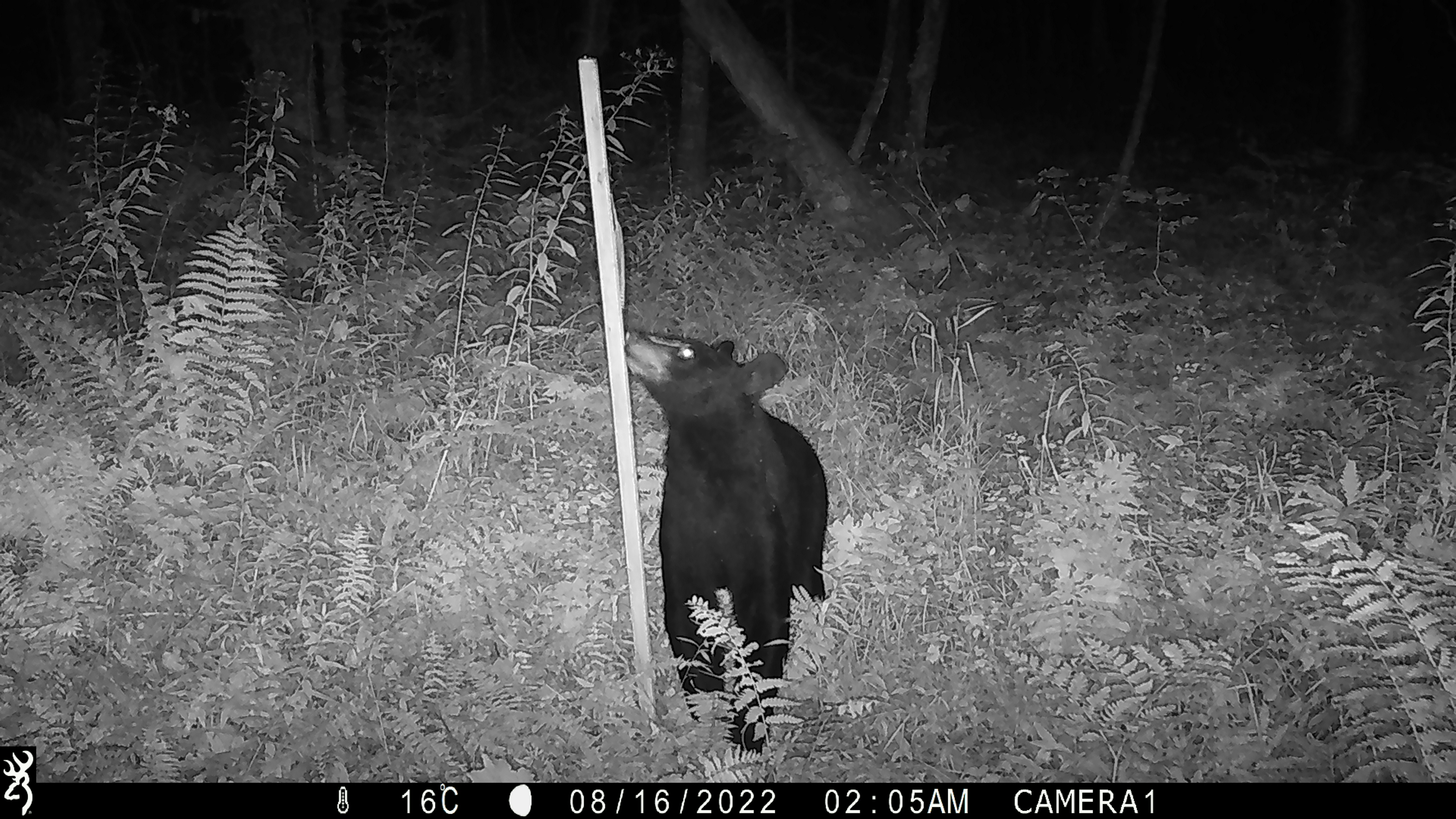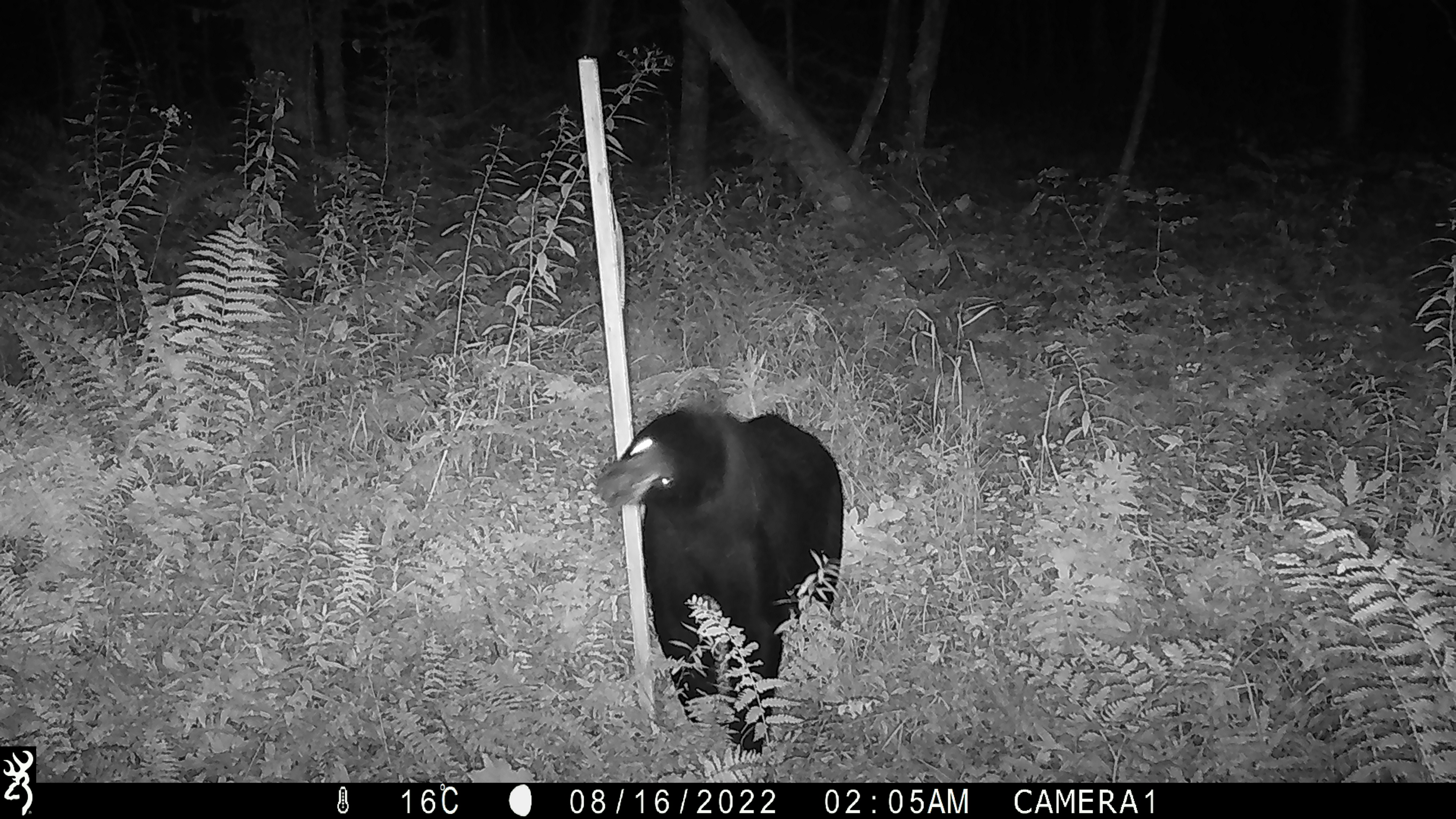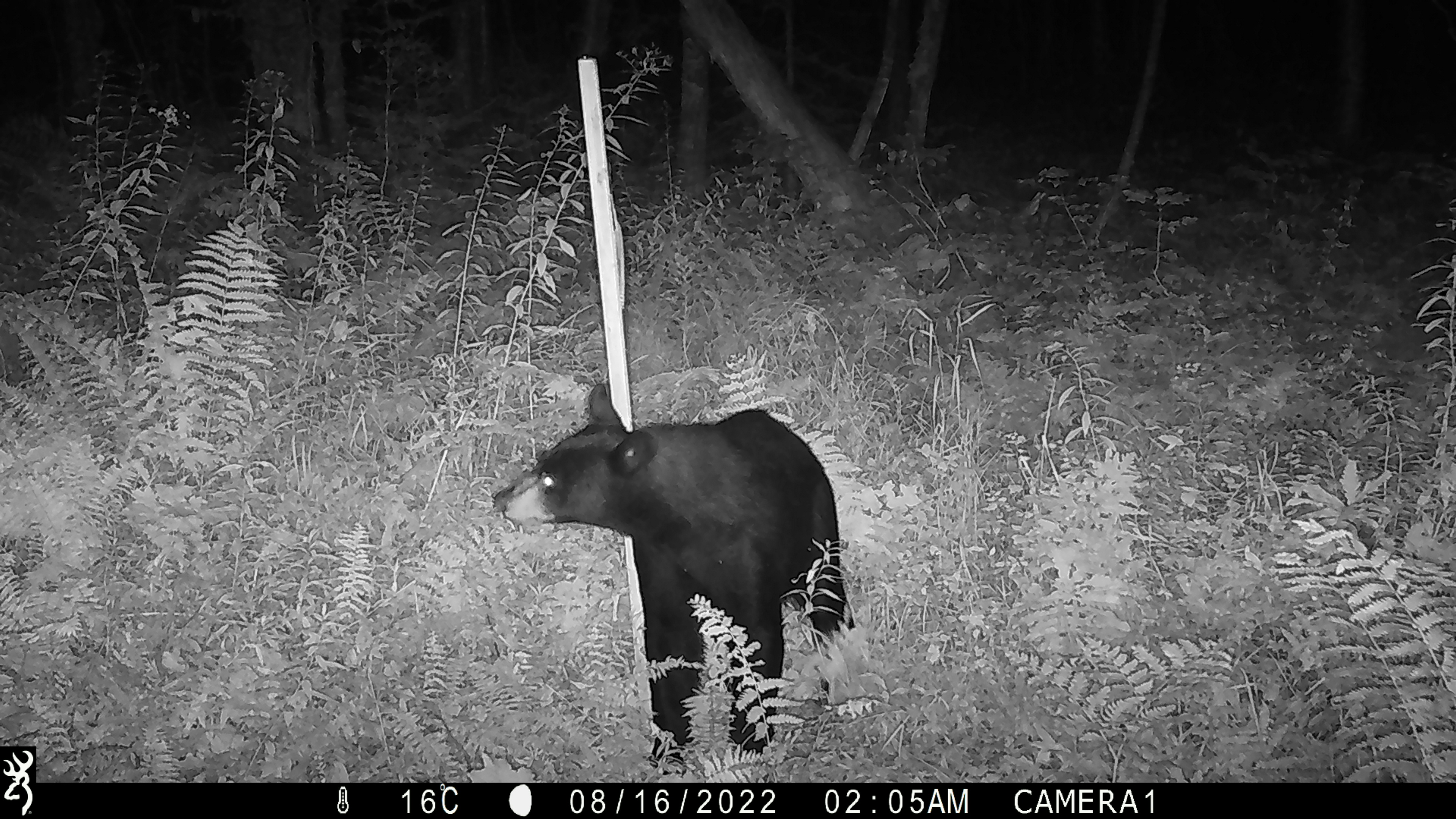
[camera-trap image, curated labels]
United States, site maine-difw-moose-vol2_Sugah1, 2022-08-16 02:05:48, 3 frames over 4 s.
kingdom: Animalia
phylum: Chordata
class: Mammalia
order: Carnivora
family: Ursidae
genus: Ursus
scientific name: Ursus americanus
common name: black bear